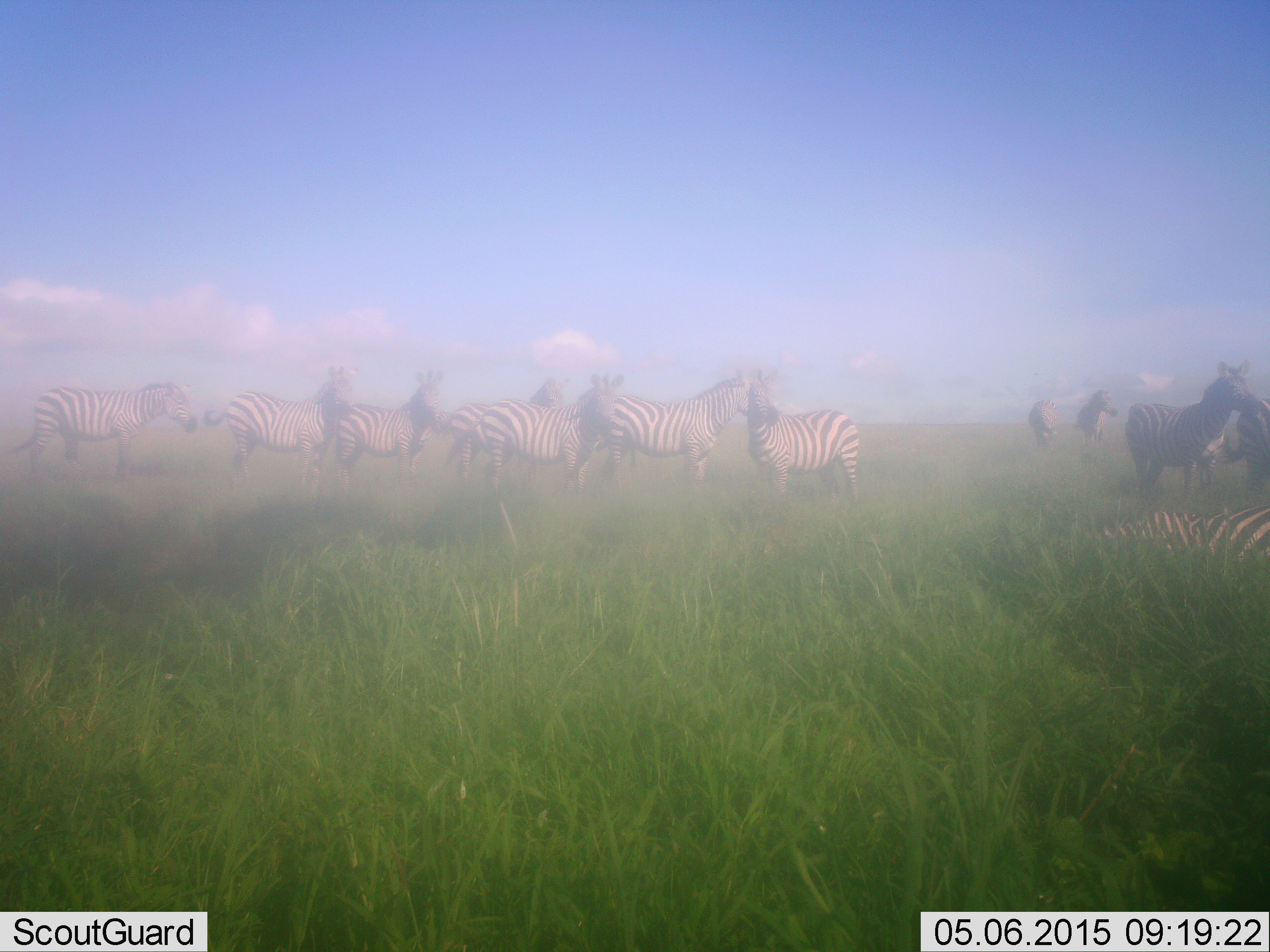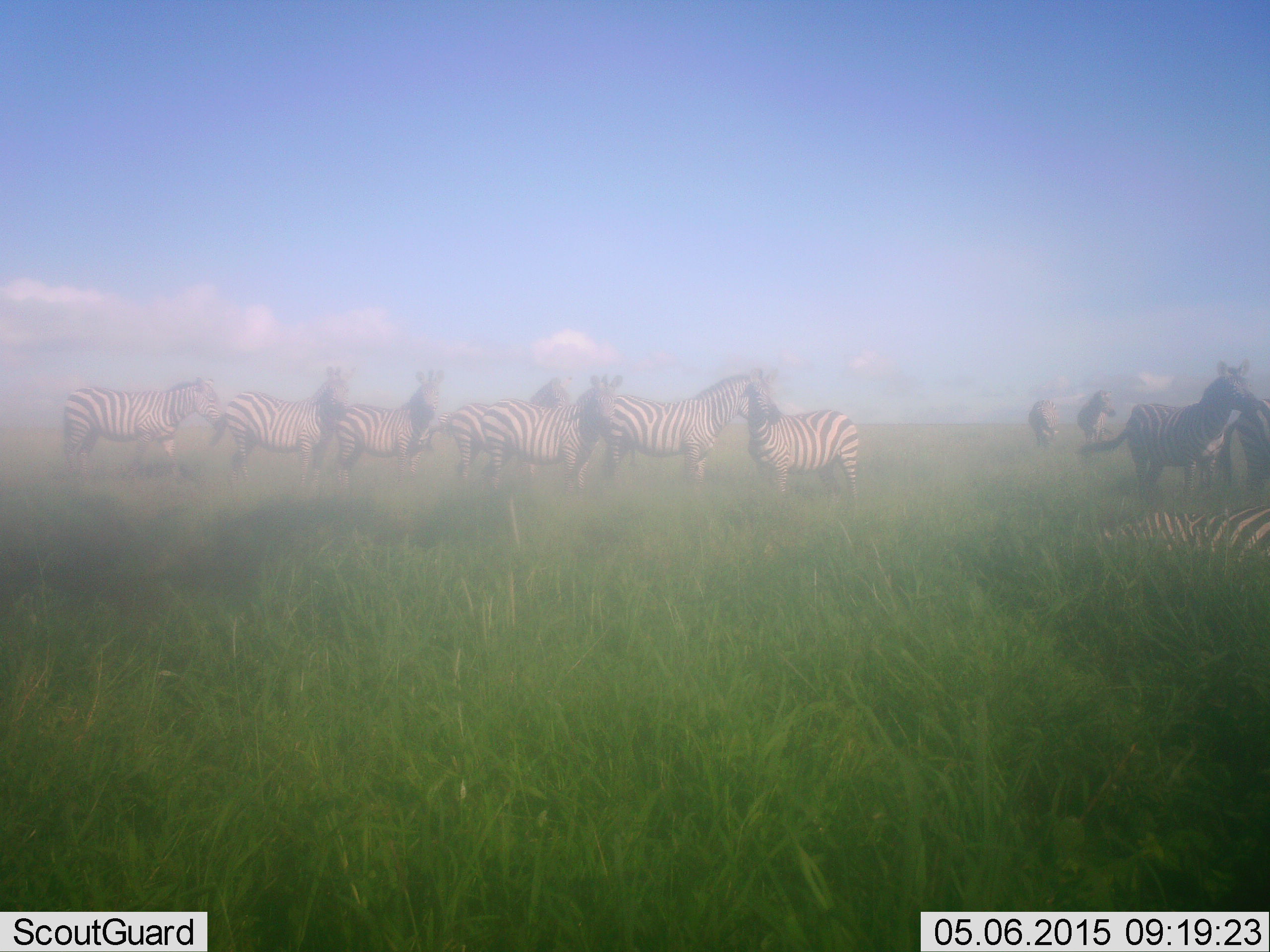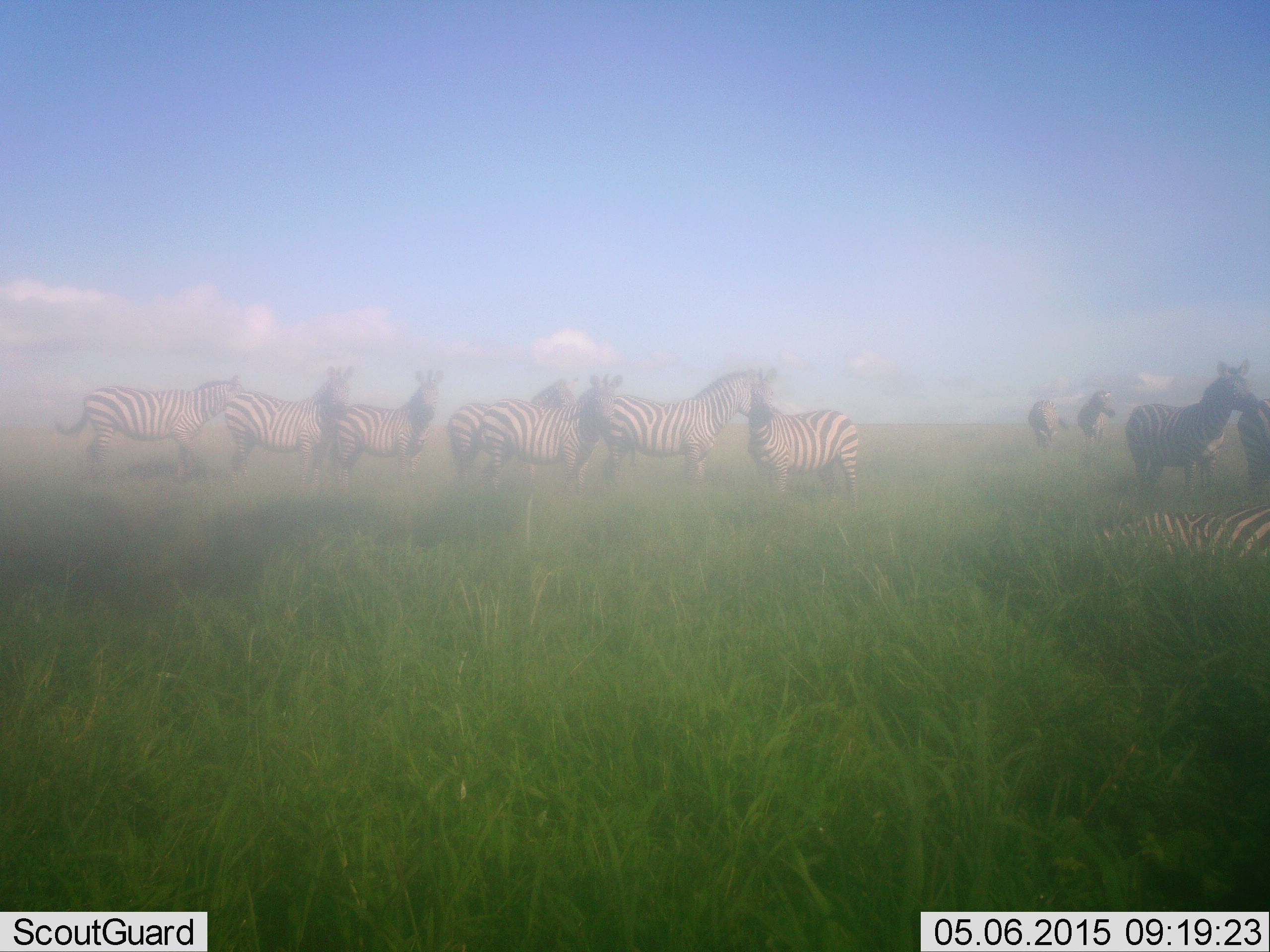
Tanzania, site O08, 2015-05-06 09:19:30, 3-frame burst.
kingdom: Animalia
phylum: Chordata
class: Mammalia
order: Perissodactyla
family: Equidae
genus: Equus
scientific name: Equus quagga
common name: plains zebra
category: zebra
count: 11-50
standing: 100%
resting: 70%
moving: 30%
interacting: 30%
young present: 0%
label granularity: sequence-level